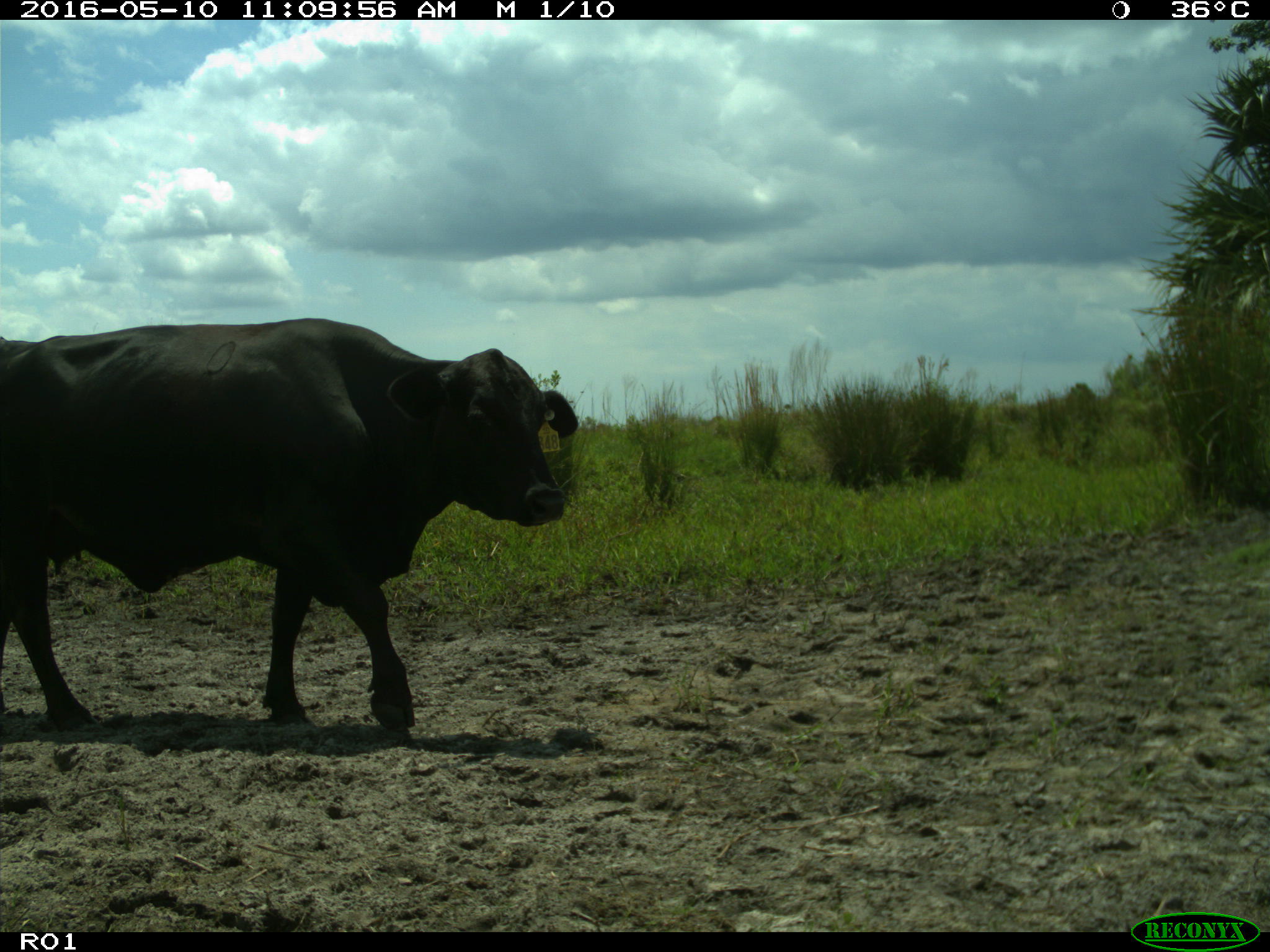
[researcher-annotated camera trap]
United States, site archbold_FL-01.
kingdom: Animalia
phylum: Chordata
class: Mammalia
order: Artiodactyla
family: Bovidae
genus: Bos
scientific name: Bos taurus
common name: domestic cow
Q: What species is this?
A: Bos taurus (domestic cow).